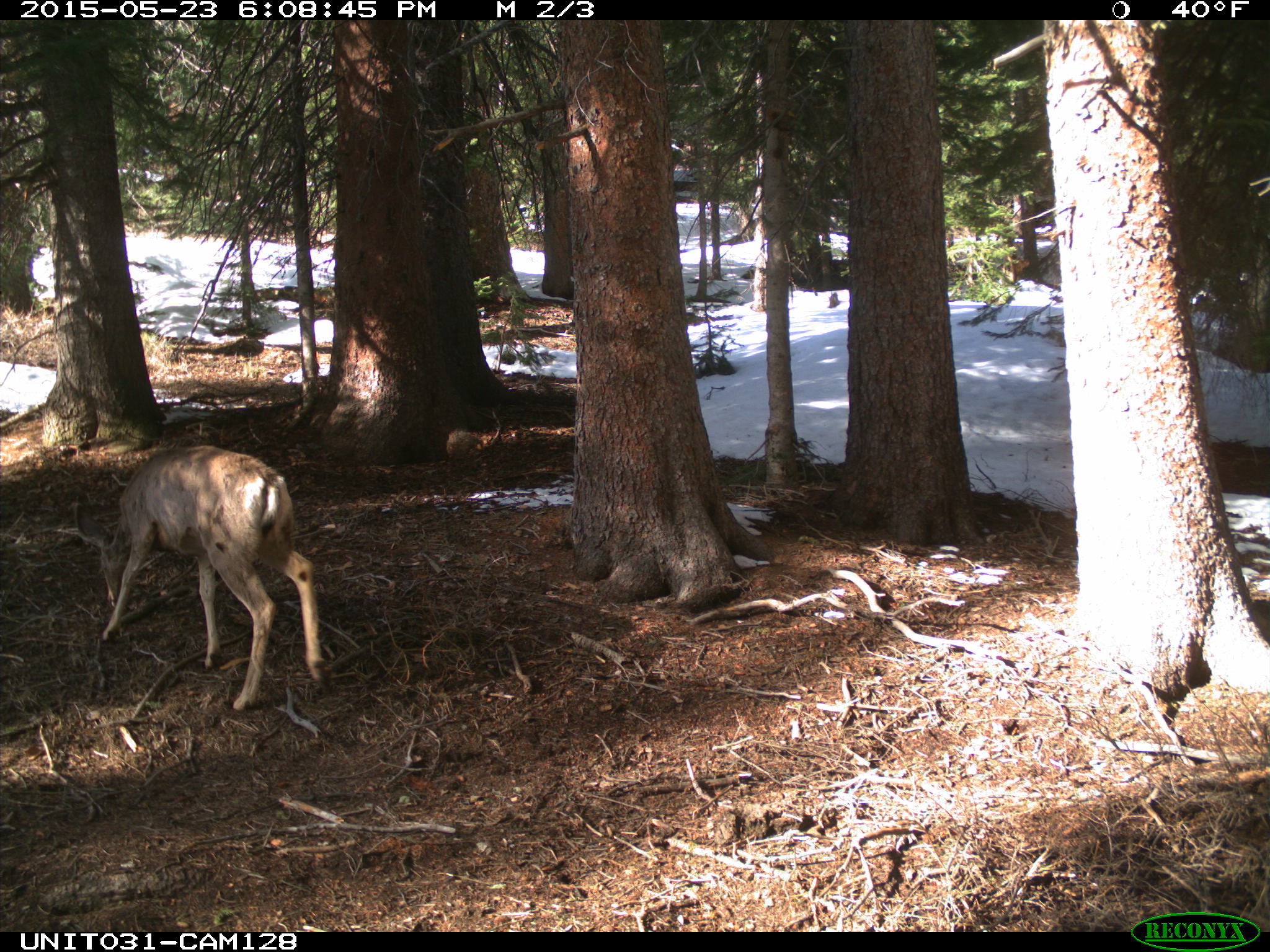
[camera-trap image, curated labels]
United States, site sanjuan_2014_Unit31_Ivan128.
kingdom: Animalia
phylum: Chordata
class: Mammalia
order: Artiodactyla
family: Cervidae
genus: Odocoileus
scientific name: Odocoileus hemionus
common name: mule deer